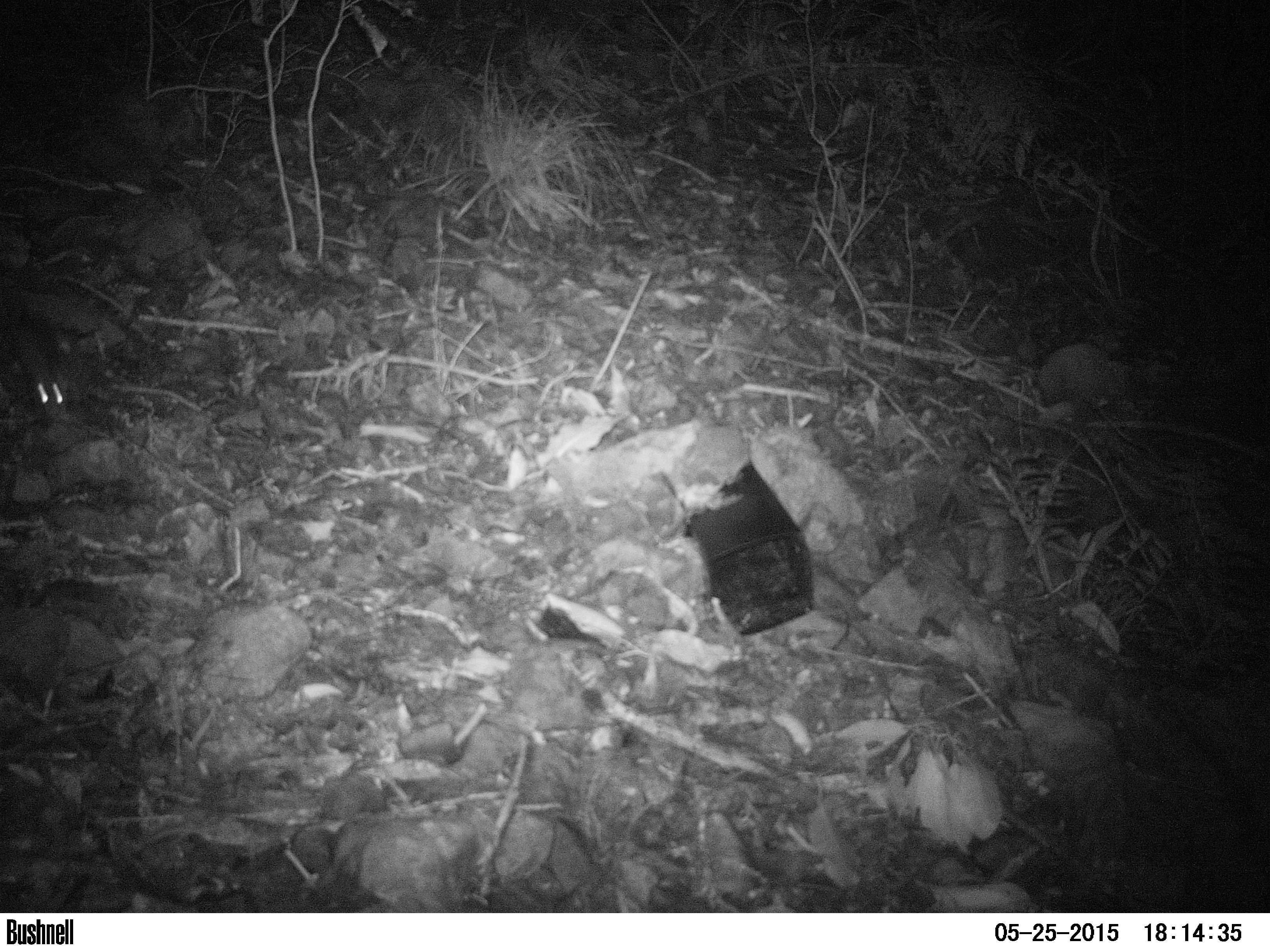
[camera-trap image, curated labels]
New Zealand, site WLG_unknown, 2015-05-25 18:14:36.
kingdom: Animalia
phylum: Chordata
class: Mammalia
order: Rodentia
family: Muridae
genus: Rattus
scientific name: Rattus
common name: rat